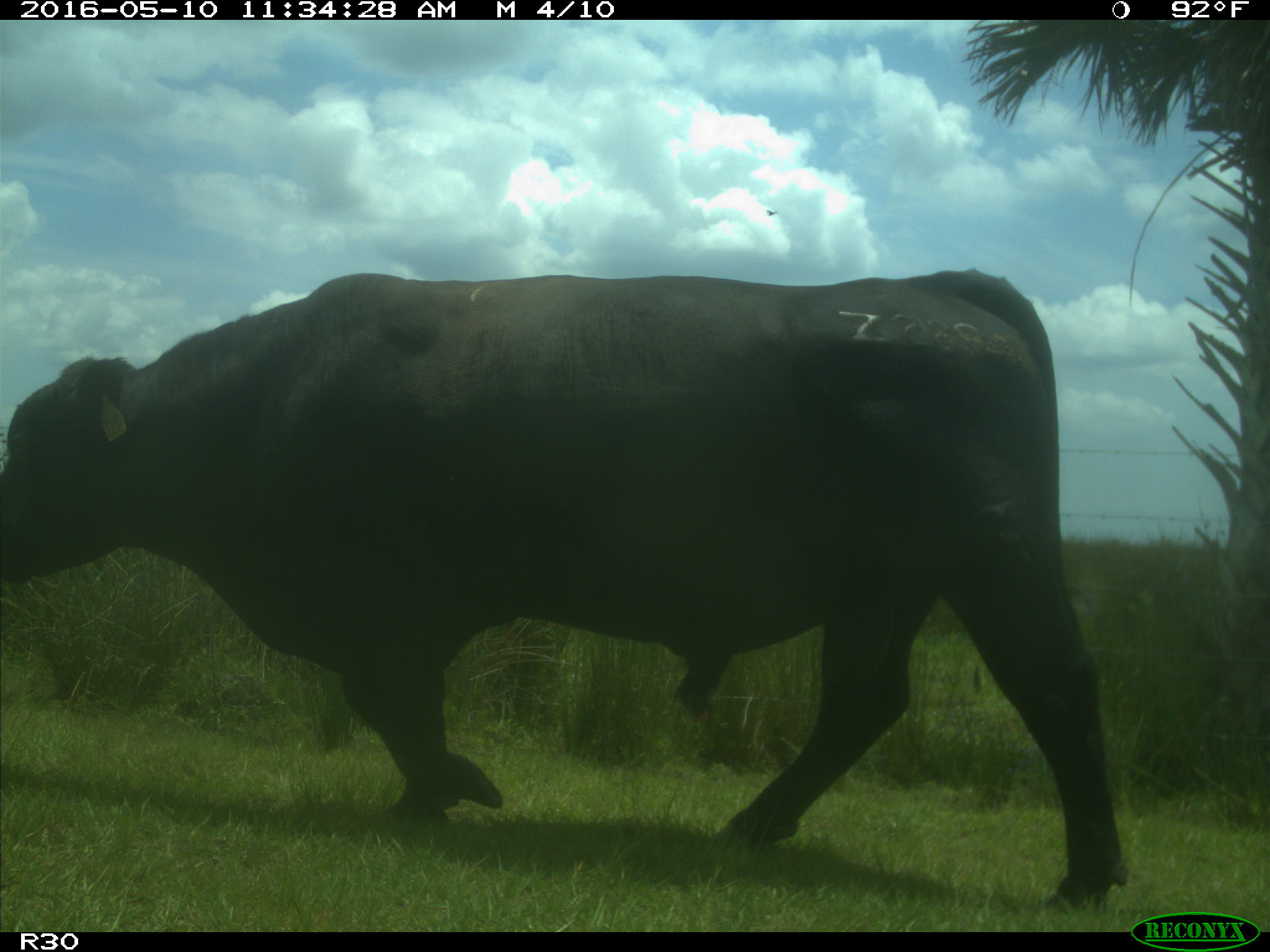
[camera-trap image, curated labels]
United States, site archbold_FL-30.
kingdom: Animalia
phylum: Chordata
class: Mammalia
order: Artiodactyla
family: Bovidae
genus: Bos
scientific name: Bos taurus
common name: domestic cow